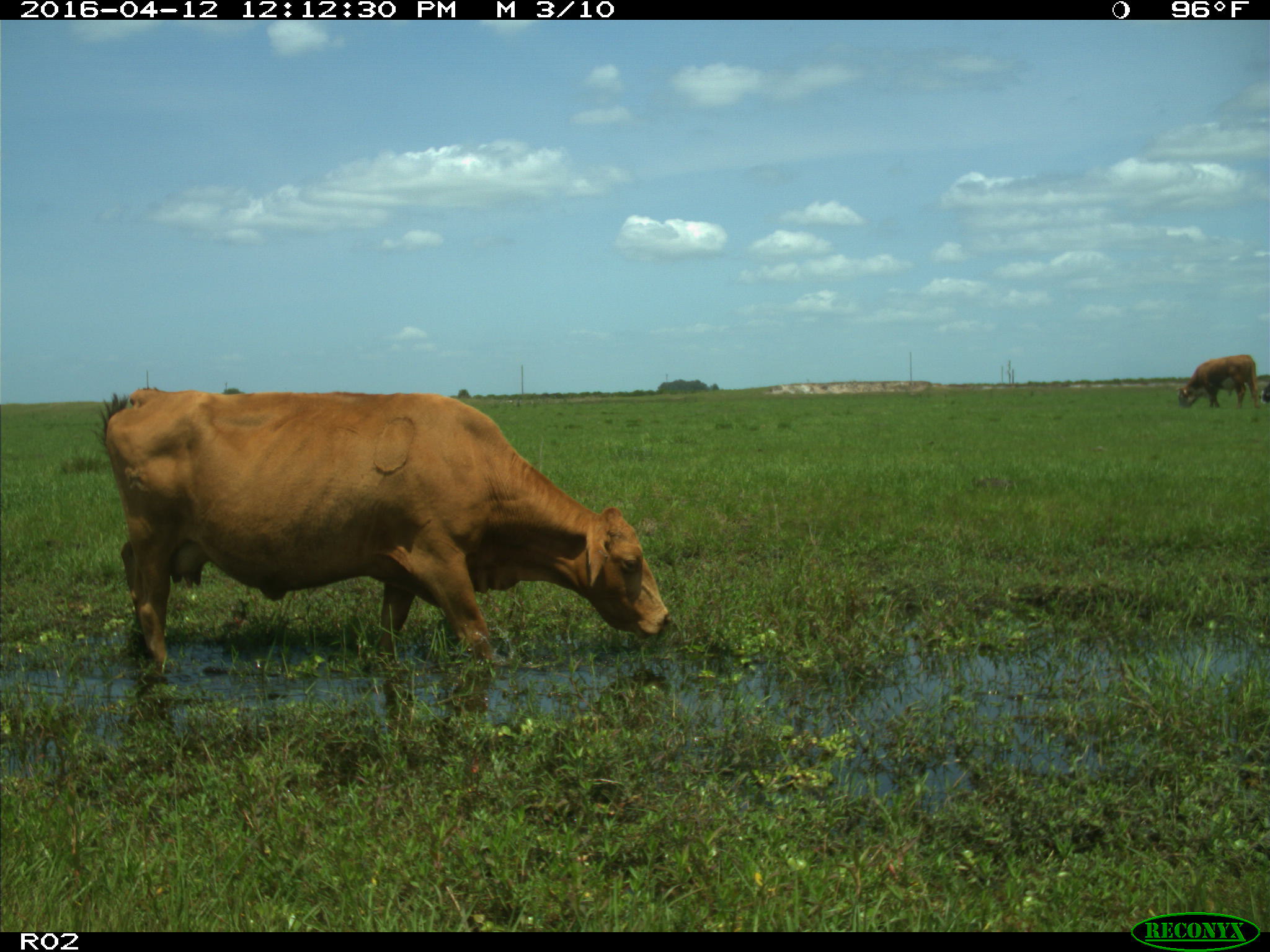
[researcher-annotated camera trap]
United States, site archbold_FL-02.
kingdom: Animalia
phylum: Chordata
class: Mammalia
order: Artiodactyla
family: Bovidae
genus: Bos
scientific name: Bos taurus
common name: domestic cow